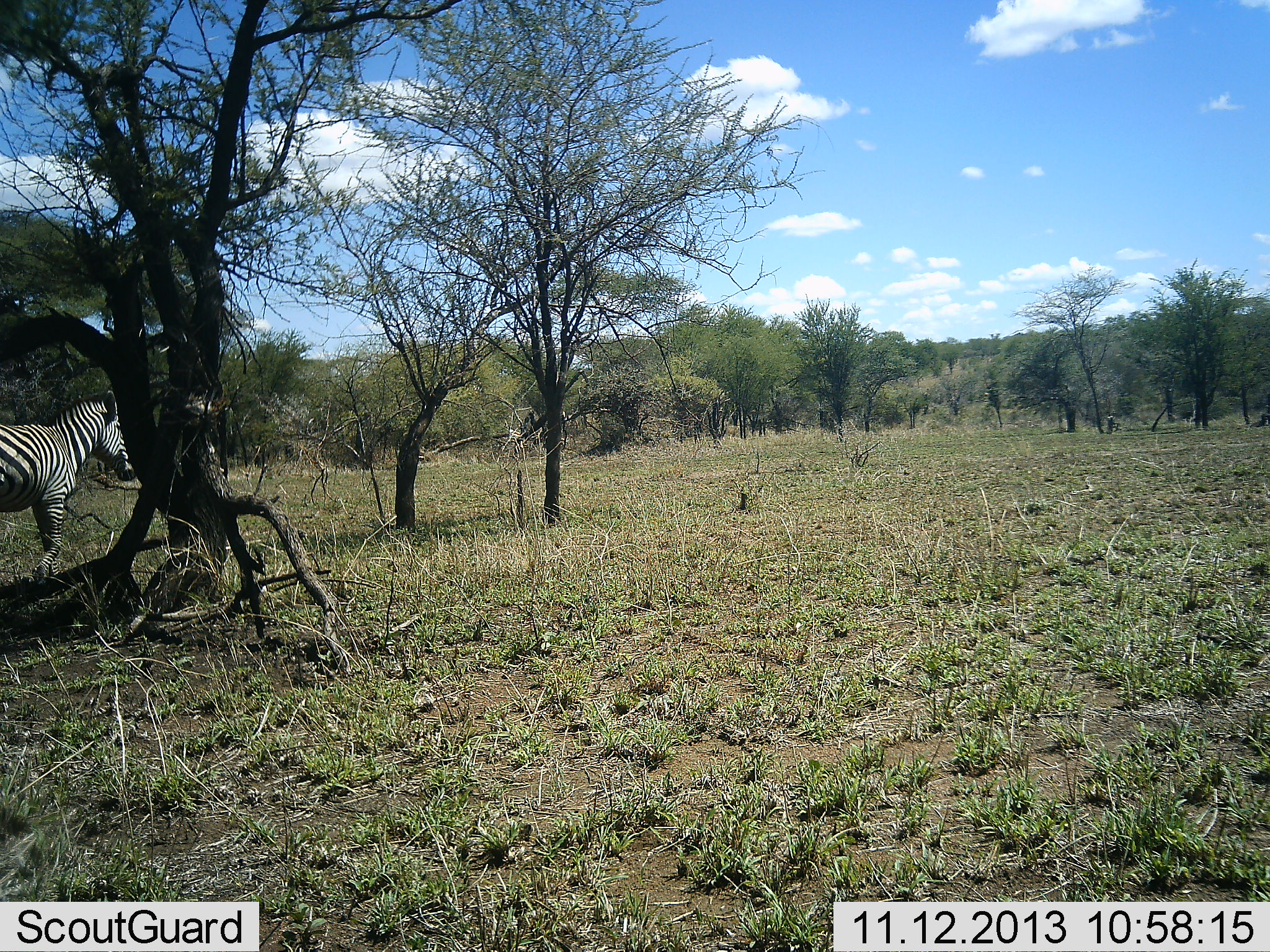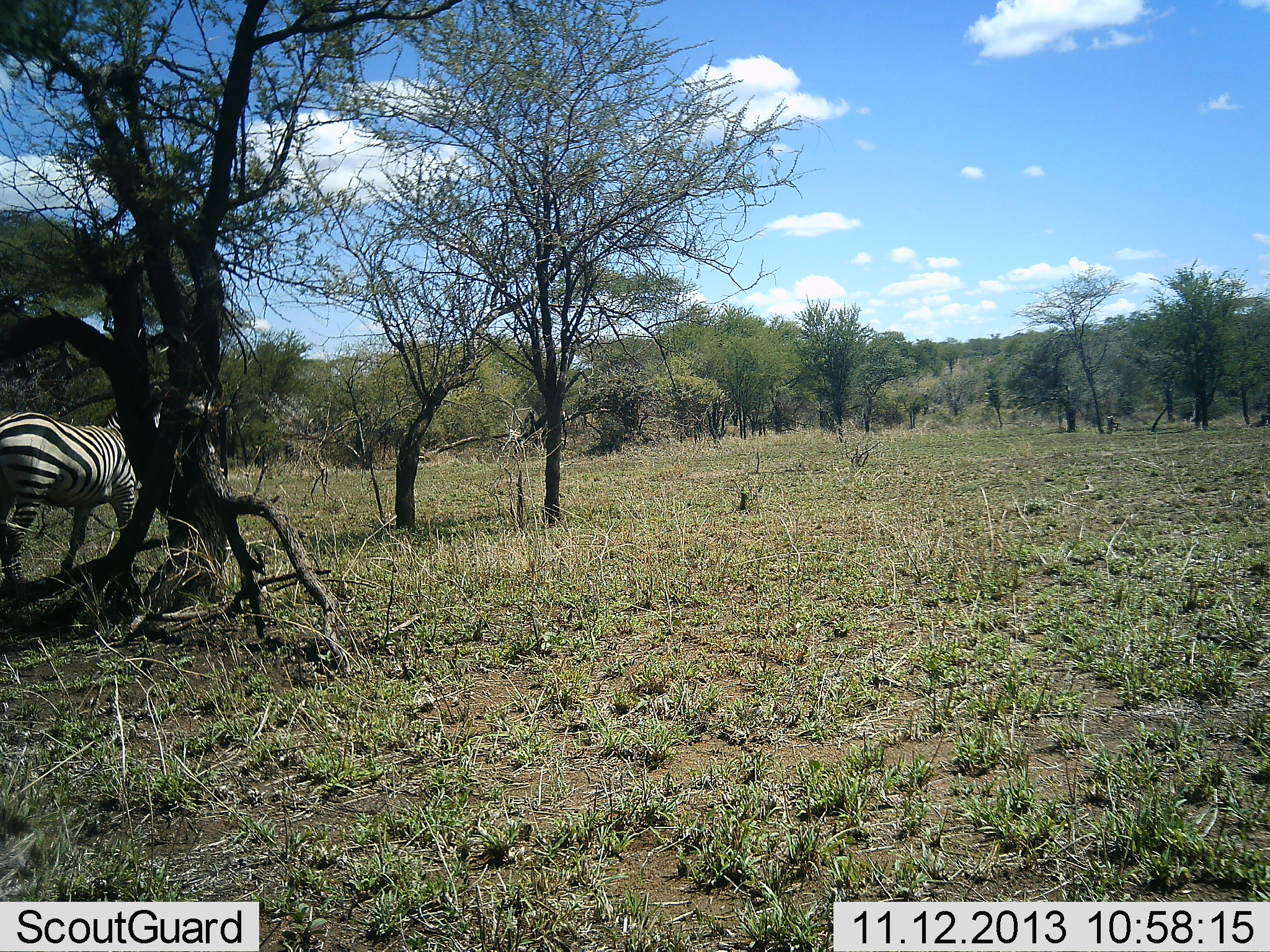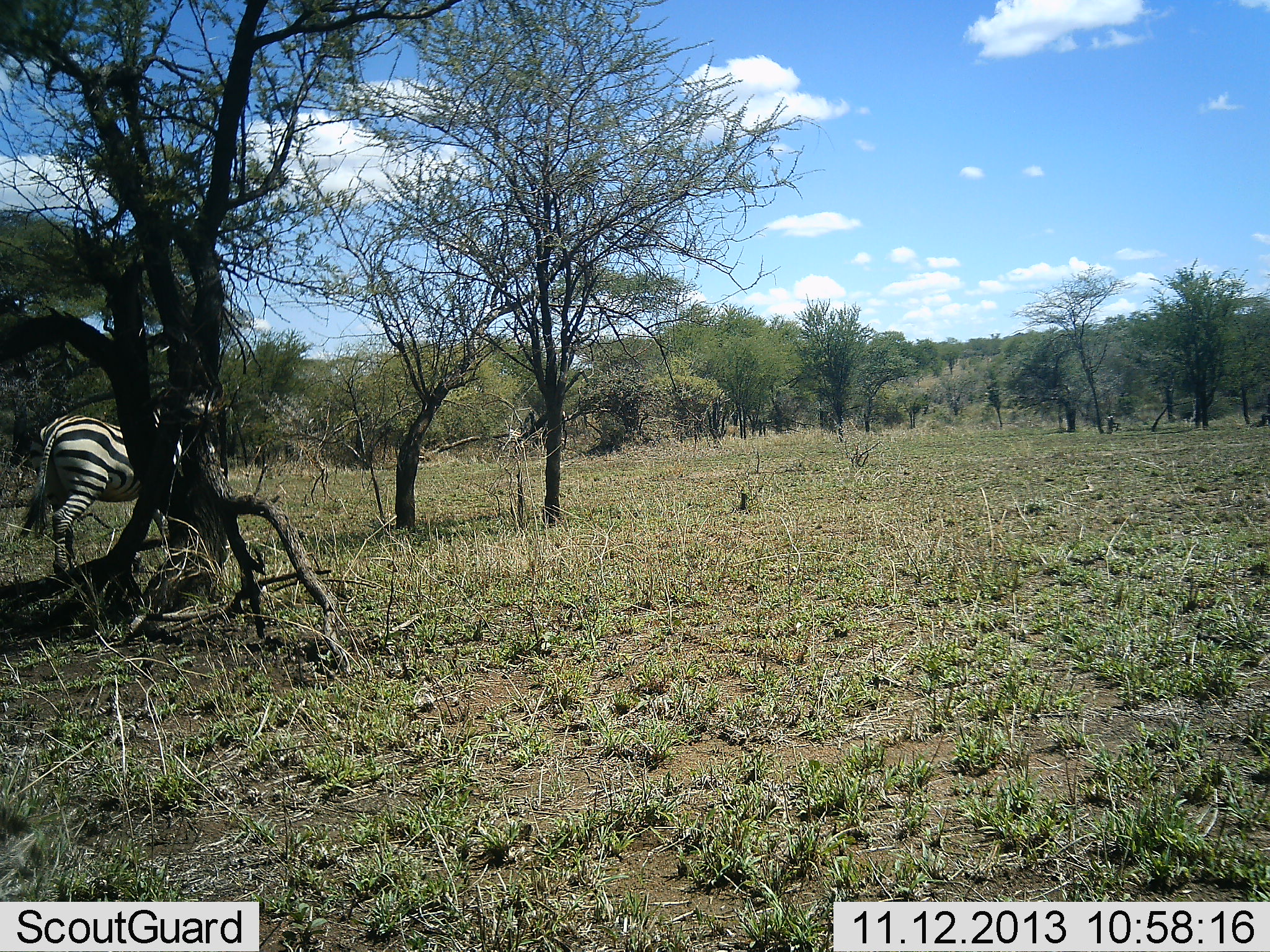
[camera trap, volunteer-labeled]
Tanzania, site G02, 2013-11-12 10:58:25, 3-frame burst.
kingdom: Animalia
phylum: Chordata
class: Mammalia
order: Perissodactyla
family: Equidae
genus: Equus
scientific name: Equus quagga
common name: plains zebra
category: zebra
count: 1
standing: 10%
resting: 0%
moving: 90%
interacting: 0%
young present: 0%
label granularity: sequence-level